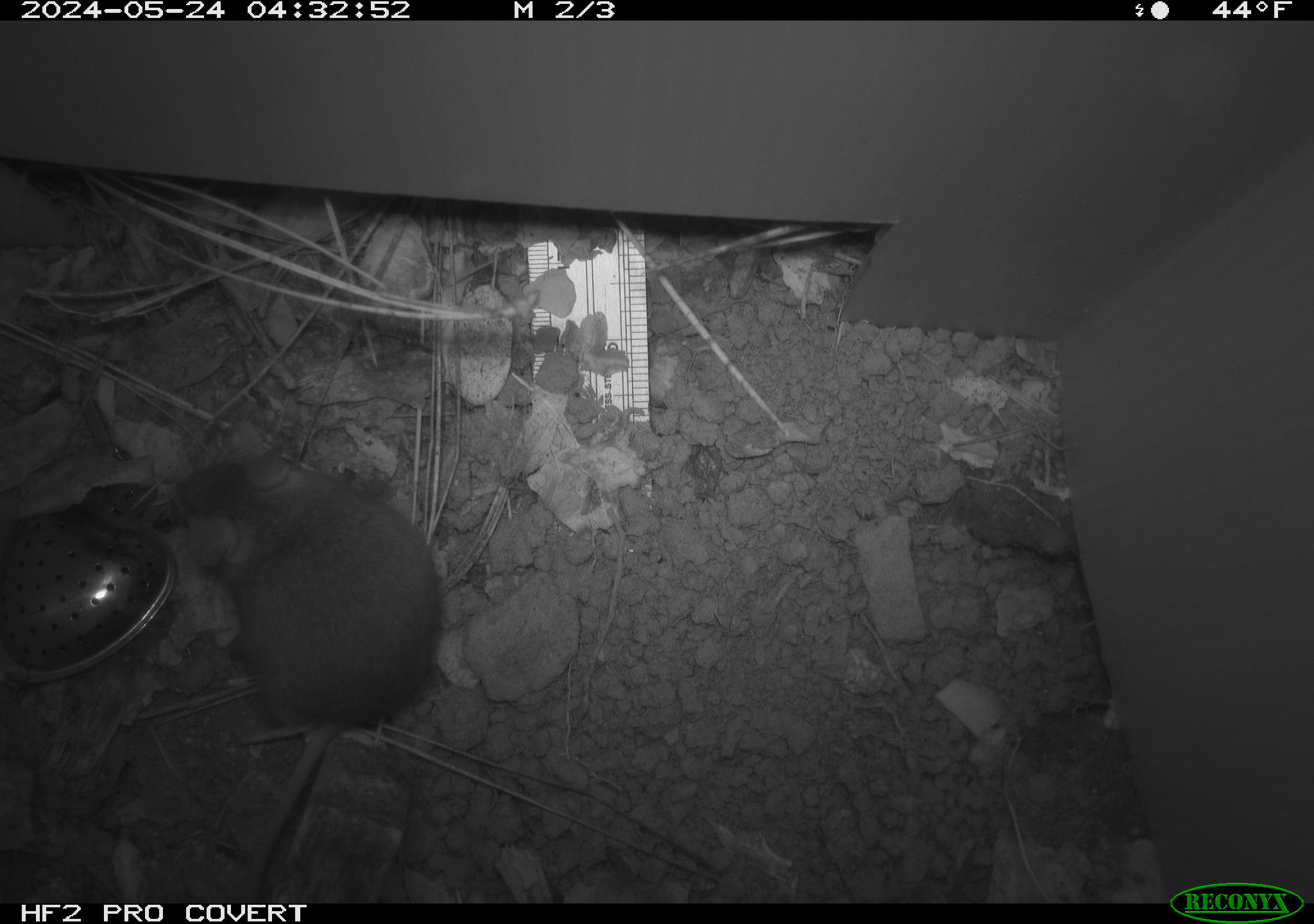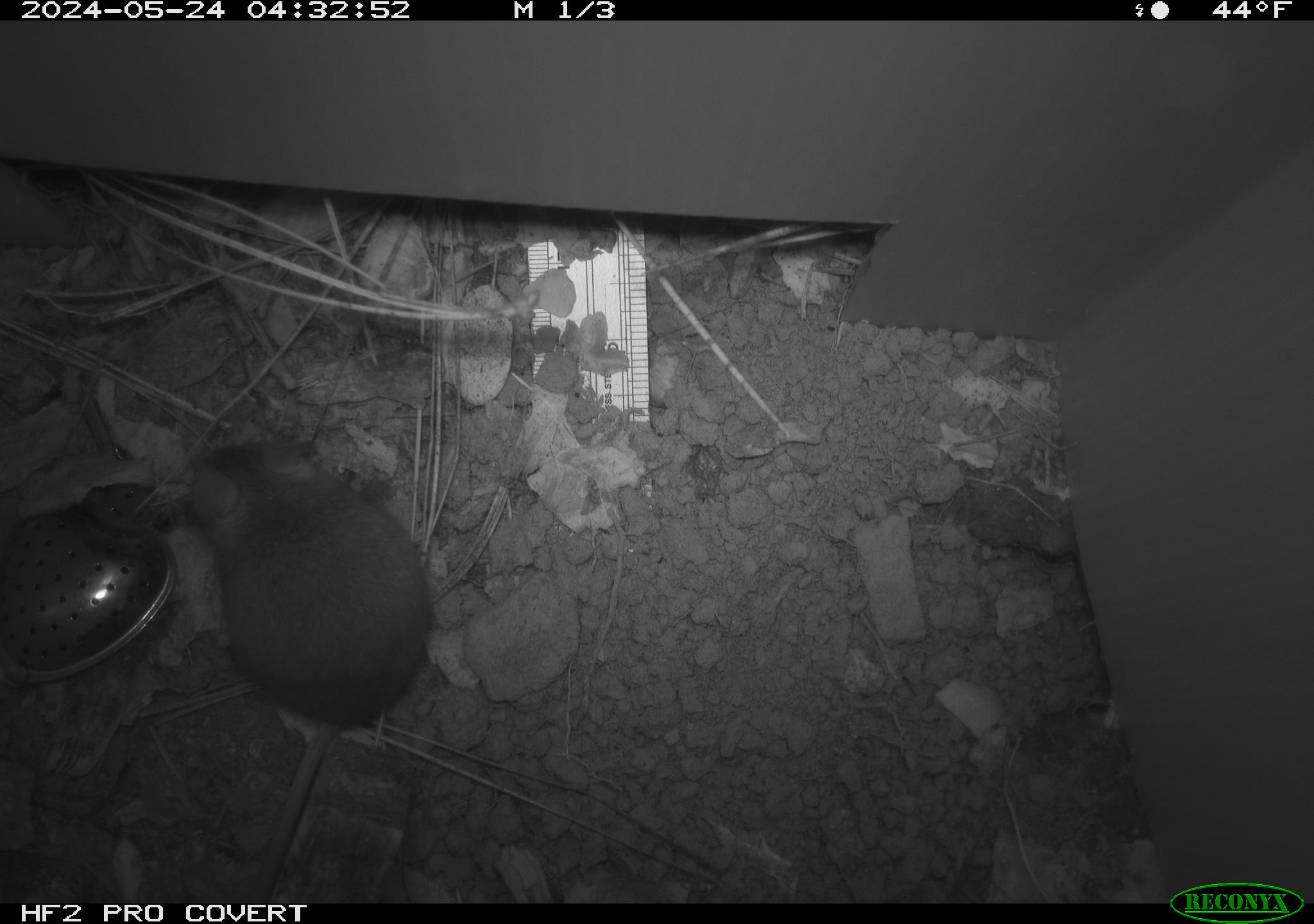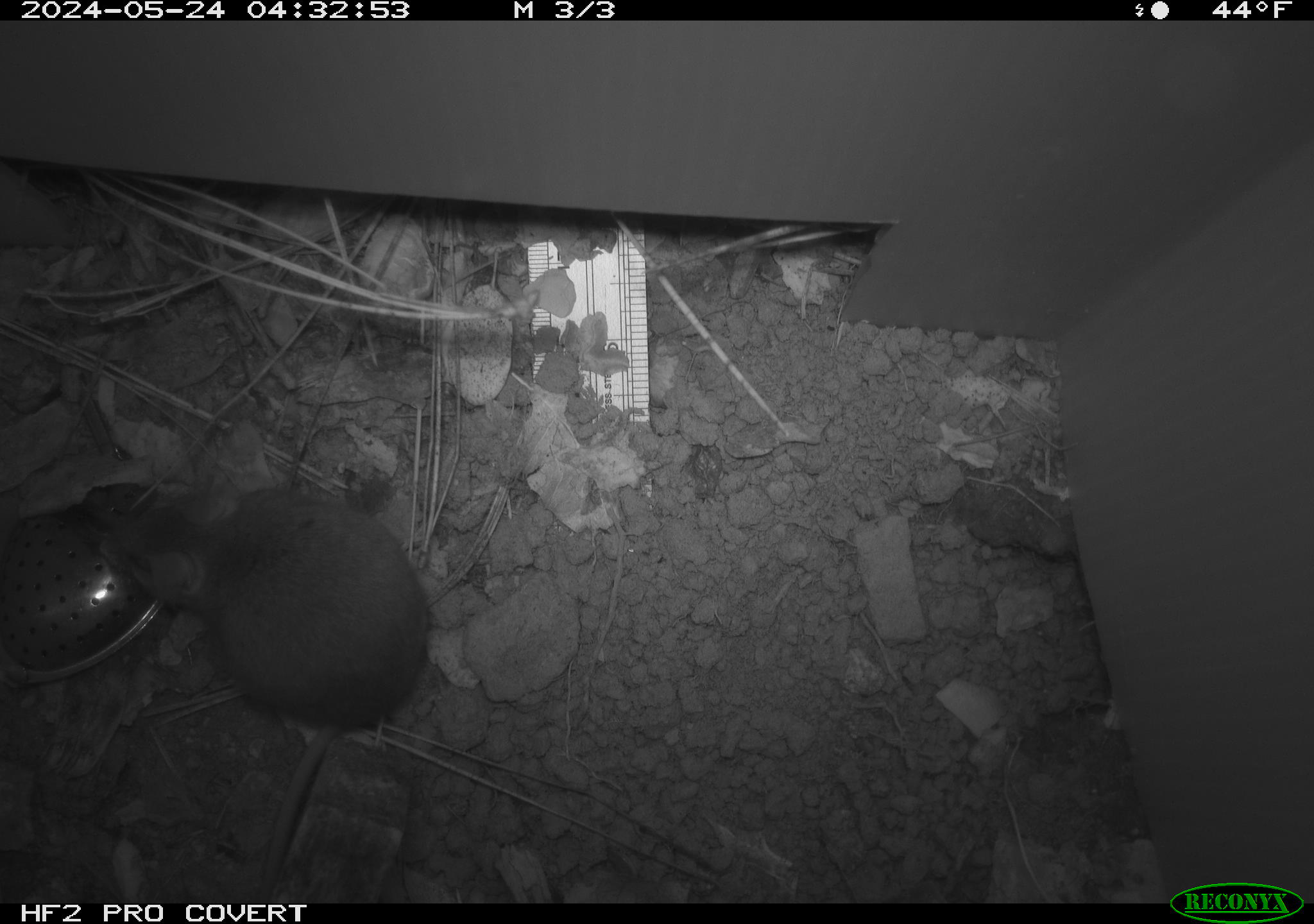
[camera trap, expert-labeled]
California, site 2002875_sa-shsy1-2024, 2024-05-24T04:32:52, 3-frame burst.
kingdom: Animalia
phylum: Chordata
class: Mammalia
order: Rodentia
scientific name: Rodentia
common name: rodent